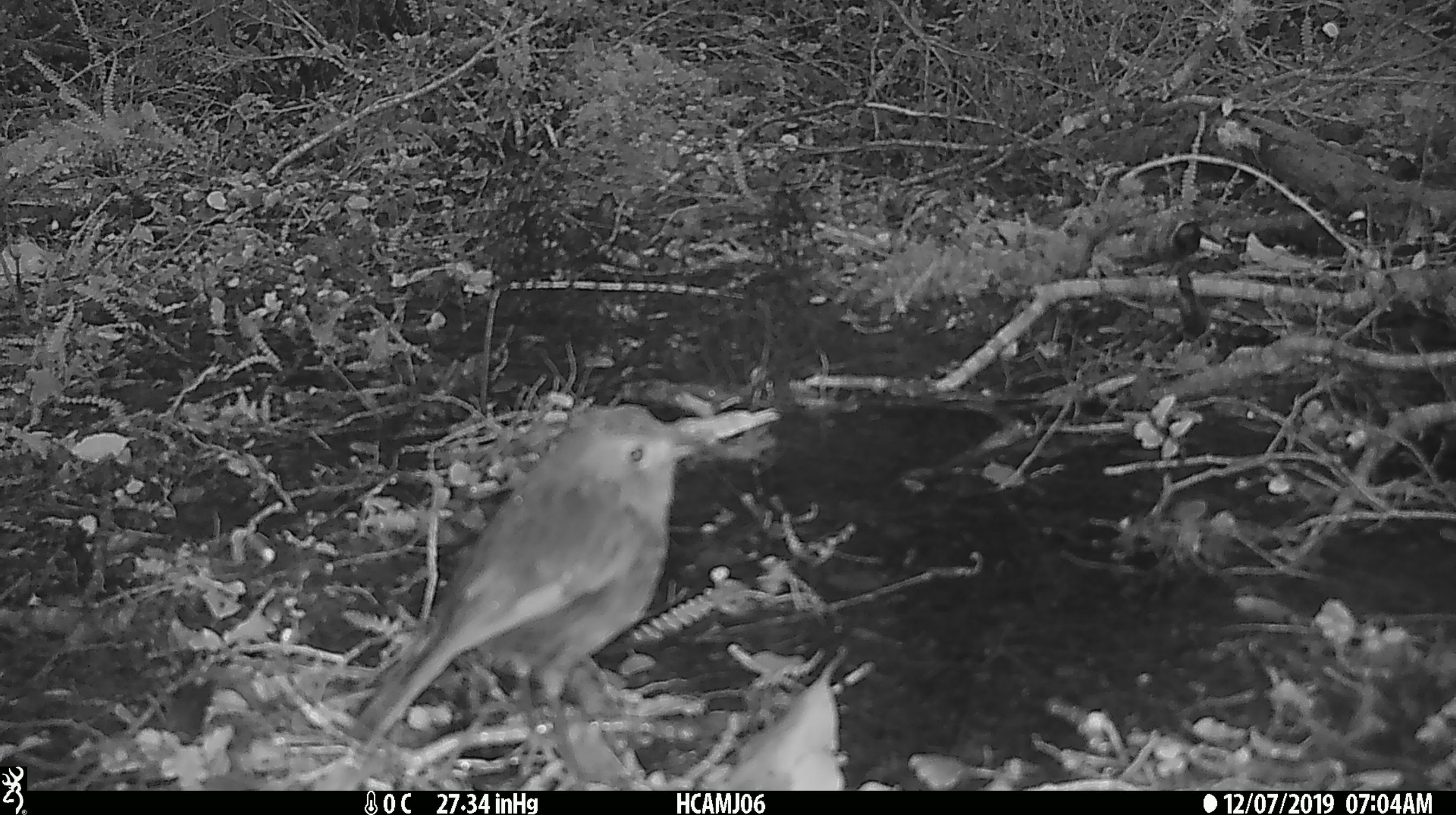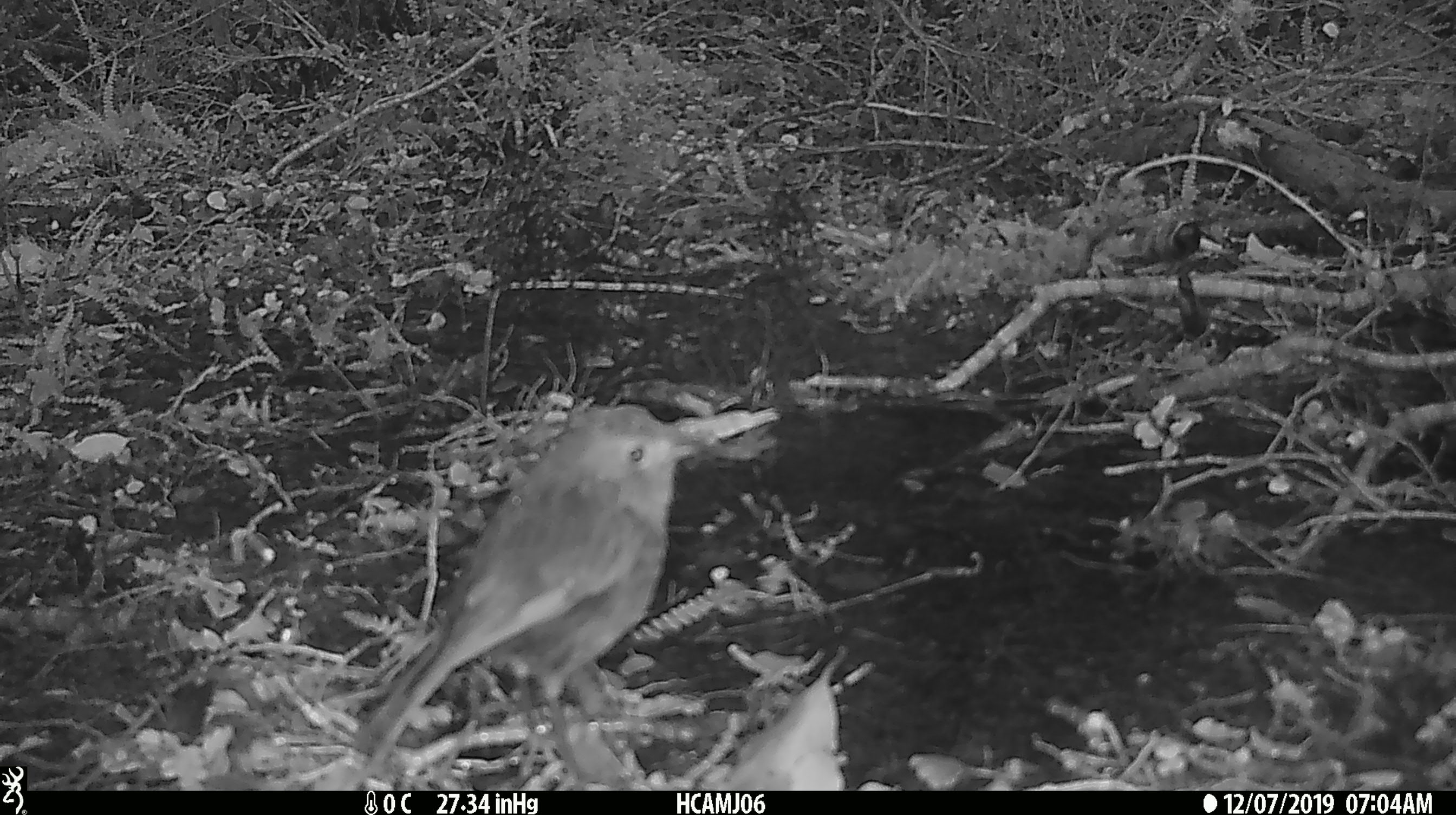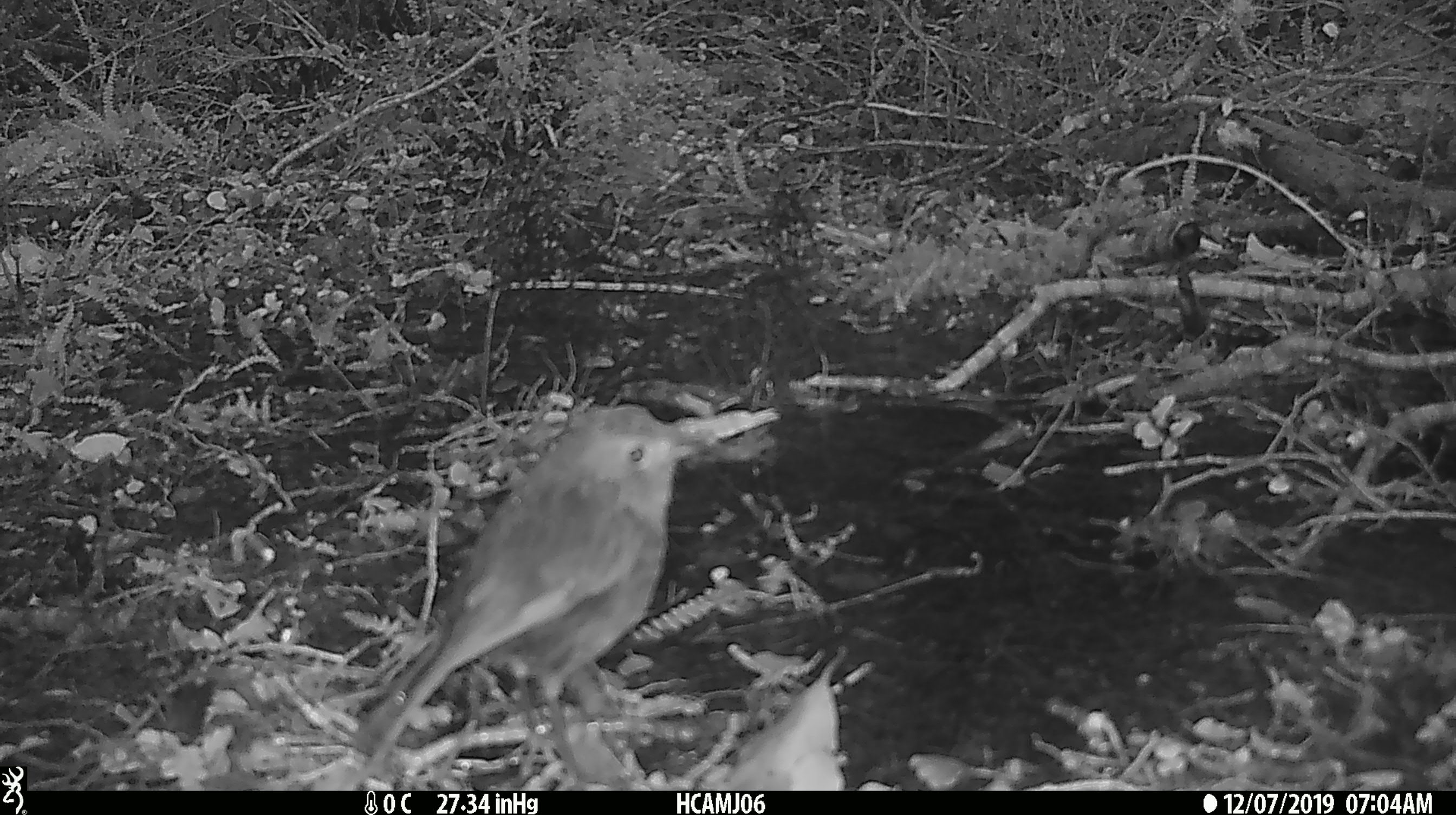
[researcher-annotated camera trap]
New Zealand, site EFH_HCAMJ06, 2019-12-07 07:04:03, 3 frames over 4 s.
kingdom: Animalia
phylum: Chordata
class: Aves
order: Passeriformes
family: Petroicidae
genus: Petroica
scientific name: Petroica australis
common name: new zealand robin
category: robin